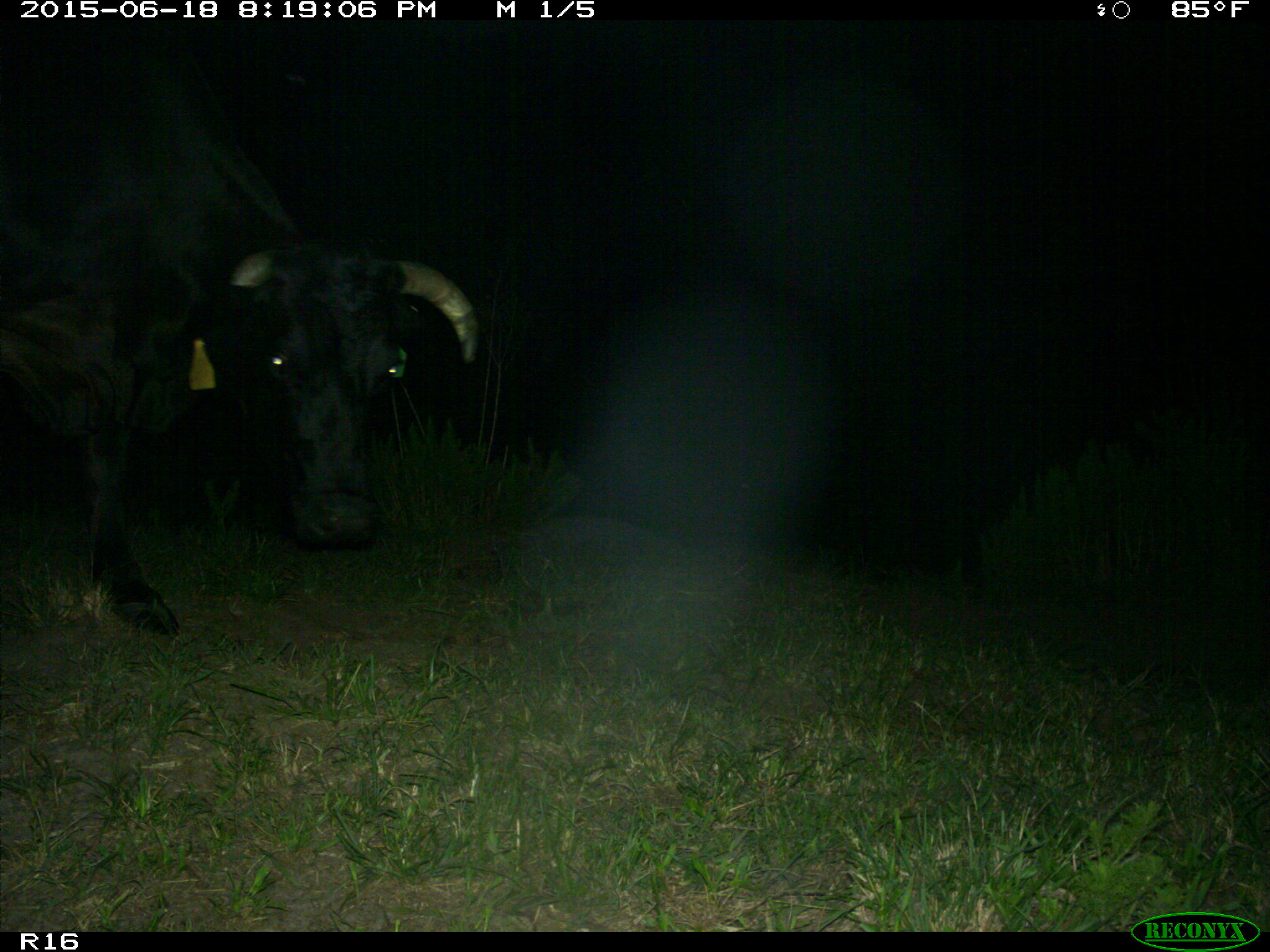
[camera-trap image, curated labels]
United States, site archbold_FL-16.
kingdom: Animalia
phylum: Chordata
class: Mammalia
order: Artiodactyla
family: Bovidae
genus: Bos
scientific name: Bos taurus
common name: domestic cow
Bos taurus (domestic cow).